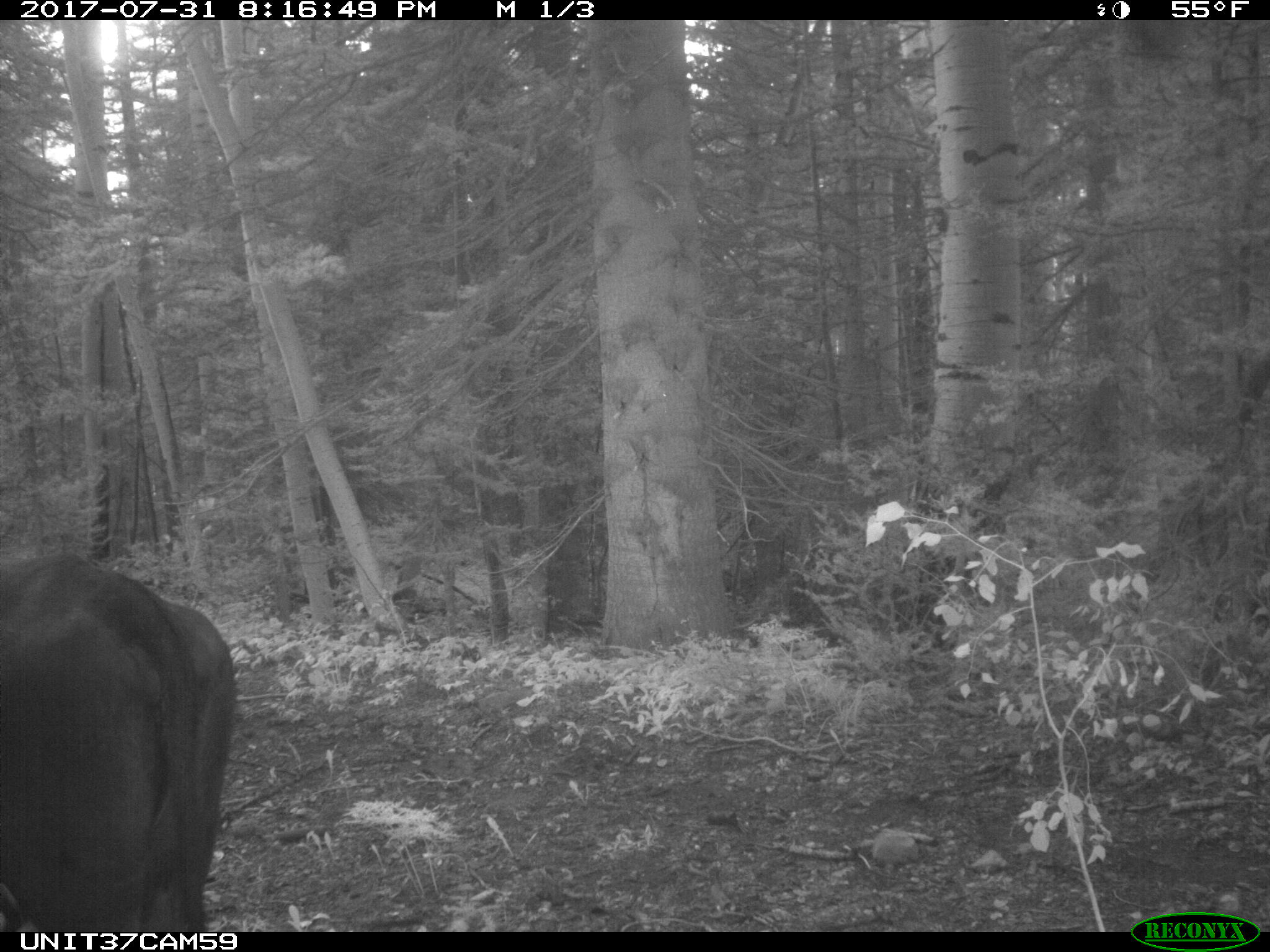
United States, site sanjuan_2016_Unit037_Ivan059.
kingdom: Animalia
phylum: Chordata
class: Mammalia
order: Artiodactyla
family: Bovidae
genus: Bos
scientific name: Bos taurus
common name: domestic cow